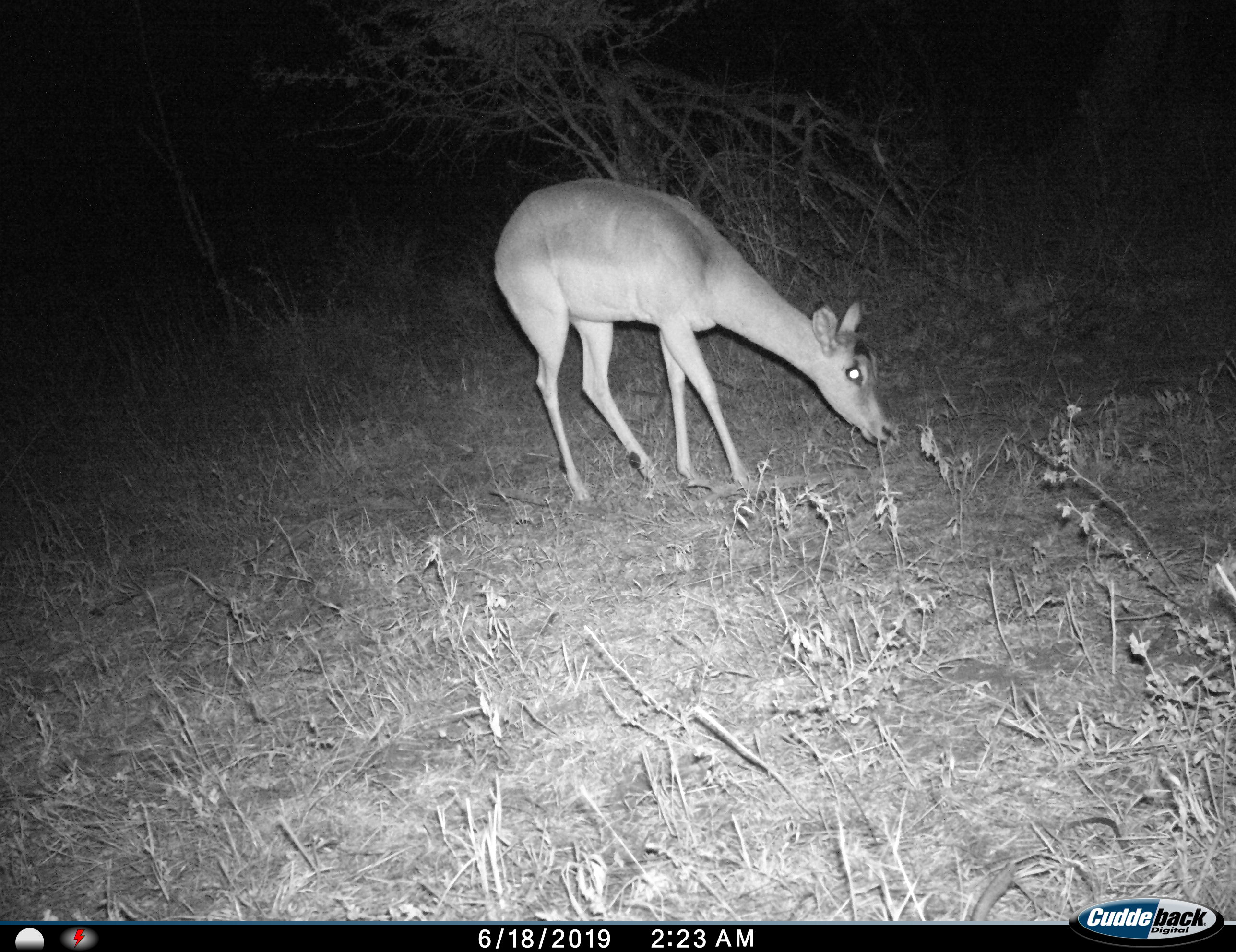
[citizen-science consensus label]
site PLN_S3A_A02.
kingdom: Animalia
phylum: Chordata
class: Mammalia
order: Artiodactyla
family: Bovidae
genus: Aepyceros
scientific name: Aepyceros melampus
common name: impala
Impala (Aepyceros melampus), count 1. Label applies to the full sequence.